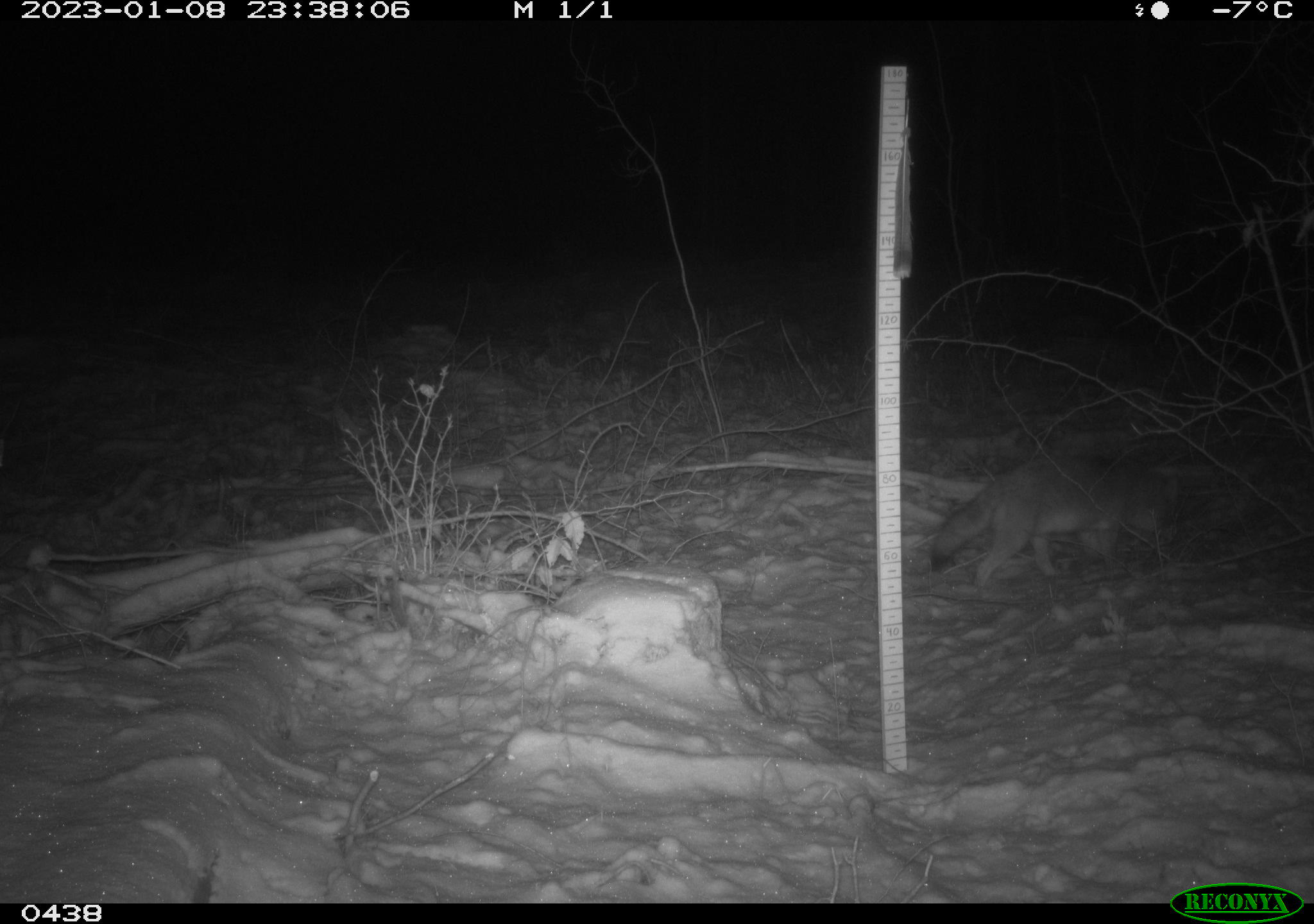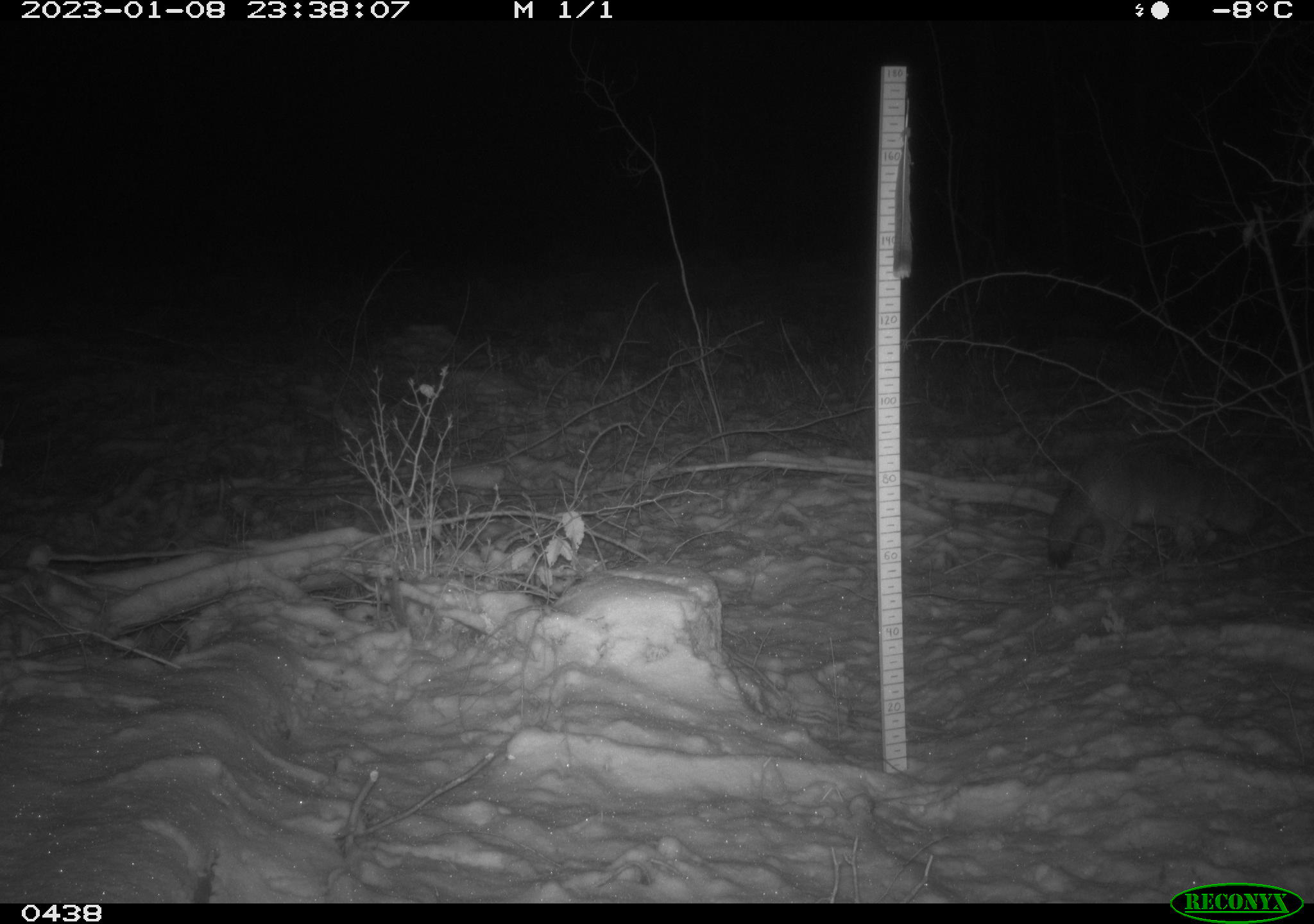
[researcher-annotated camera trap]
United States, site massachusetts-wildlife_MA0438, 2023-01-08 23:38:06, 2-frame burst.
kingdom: Animalia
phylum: Chordata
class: Mammalia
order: Carnivora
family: Canidae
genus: Canis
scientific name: Canis latrans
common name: coyote